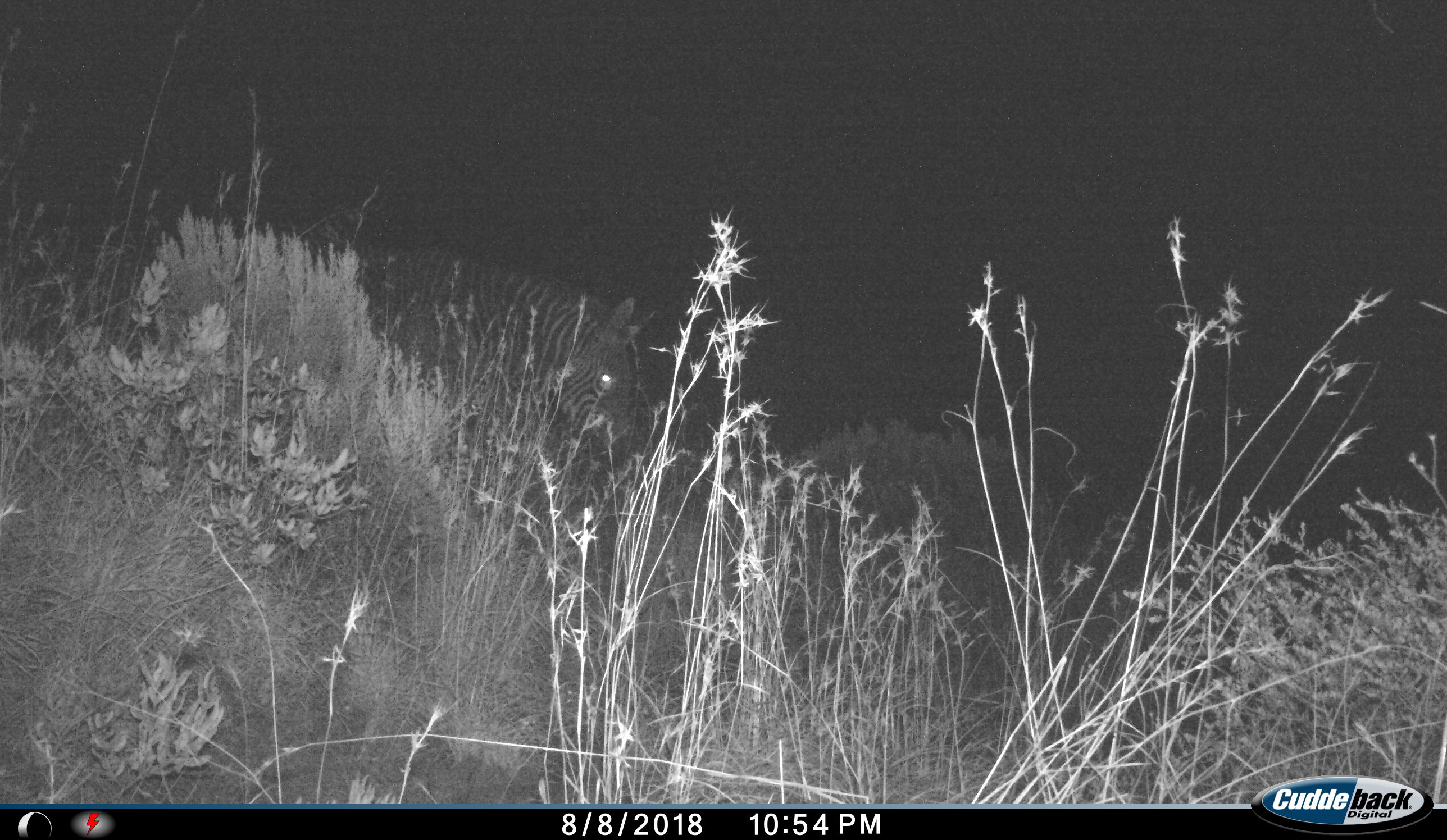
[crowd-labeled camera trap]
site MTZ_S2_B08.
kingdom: Animalia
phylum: Chordata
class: Mammalia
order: Perissodactyla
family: Equidae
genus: Equus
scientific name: Equus zebra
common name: mountain zebra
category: zebramountain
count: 1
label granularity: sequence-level